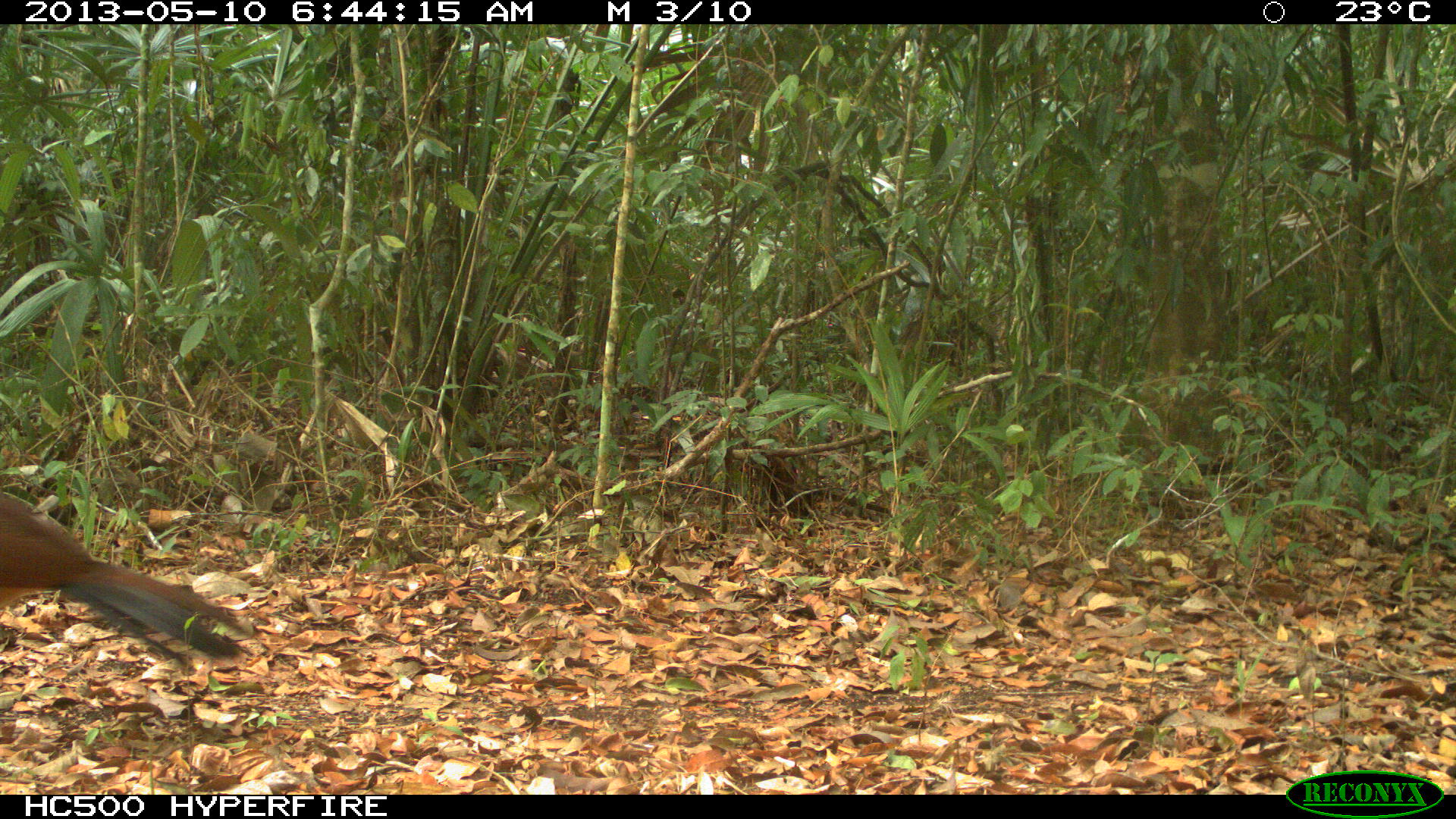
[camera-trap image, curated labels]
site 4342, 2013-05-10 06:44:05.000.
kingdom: Animalia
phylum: Chordata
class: Aves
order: Galliformes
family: Cracidae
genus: Crax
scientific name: Crax rubra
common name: great curassow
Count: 1.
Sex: female.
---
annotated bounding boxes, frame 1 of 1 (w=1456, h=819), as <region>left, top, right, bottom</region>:
crax rubra: <region>0, 491, 254, 676</region>